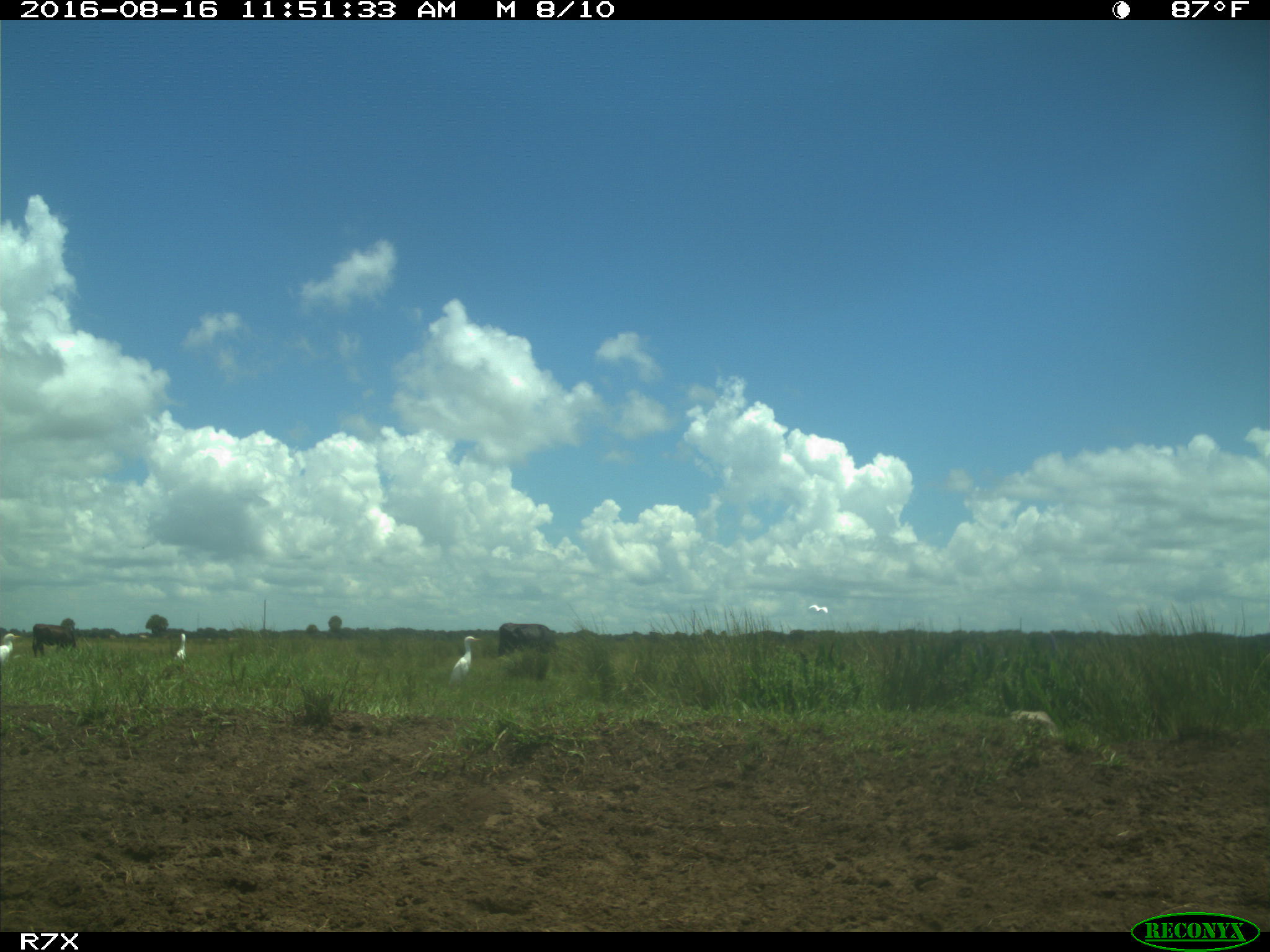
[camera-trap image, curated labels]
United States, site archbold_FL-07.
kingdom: Animalia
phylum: Chordata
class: Mammalia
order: Artiodactyla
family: Bovidae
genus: Bos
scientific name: Bos taurus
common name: domestic cow